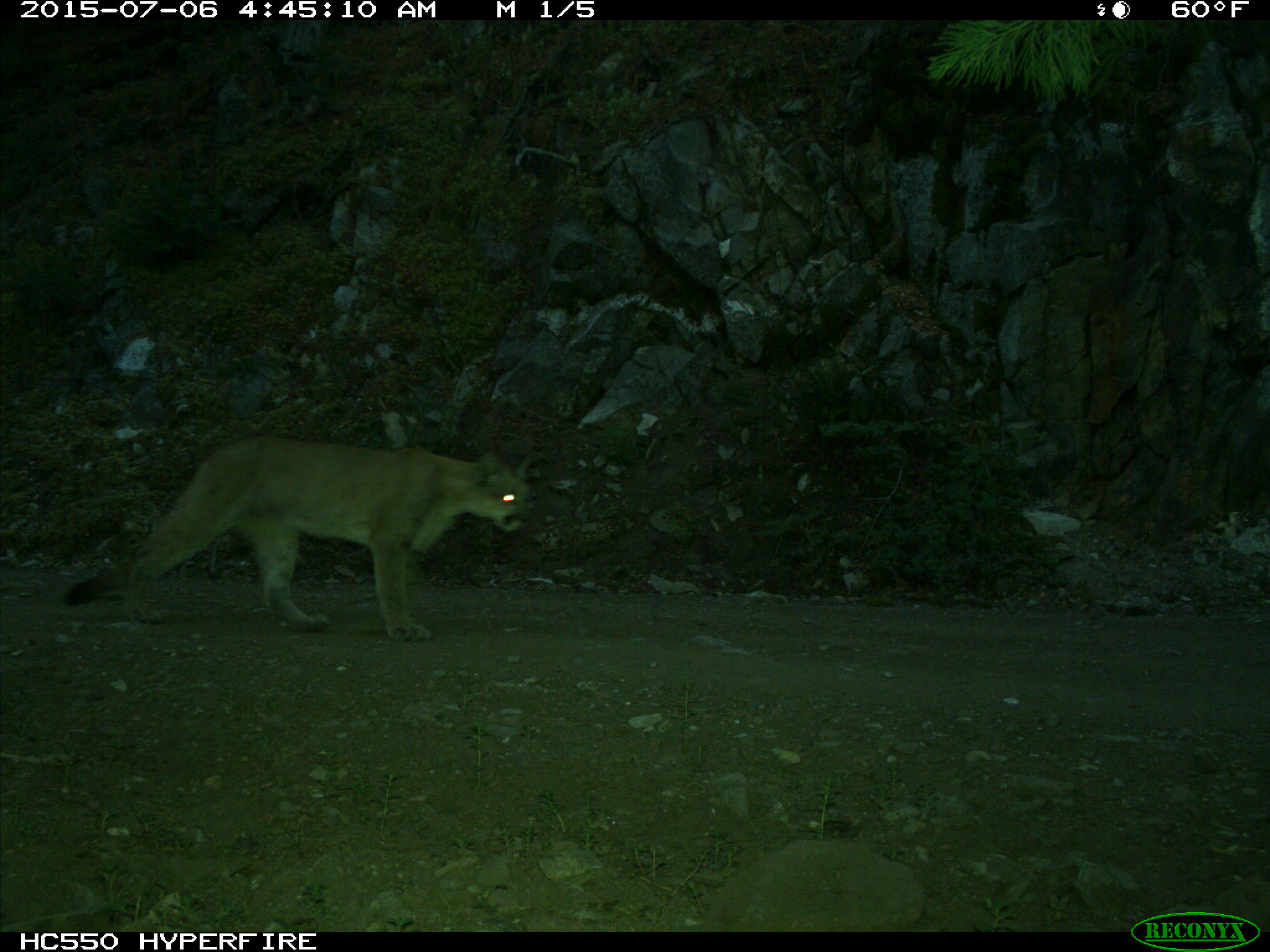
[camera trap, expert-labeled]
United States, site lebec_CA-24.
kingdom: Animalia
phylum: Chordata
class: Mammalia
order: Carnivora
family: Felidae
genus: Puma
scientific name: Puma concolor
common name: mountain lion